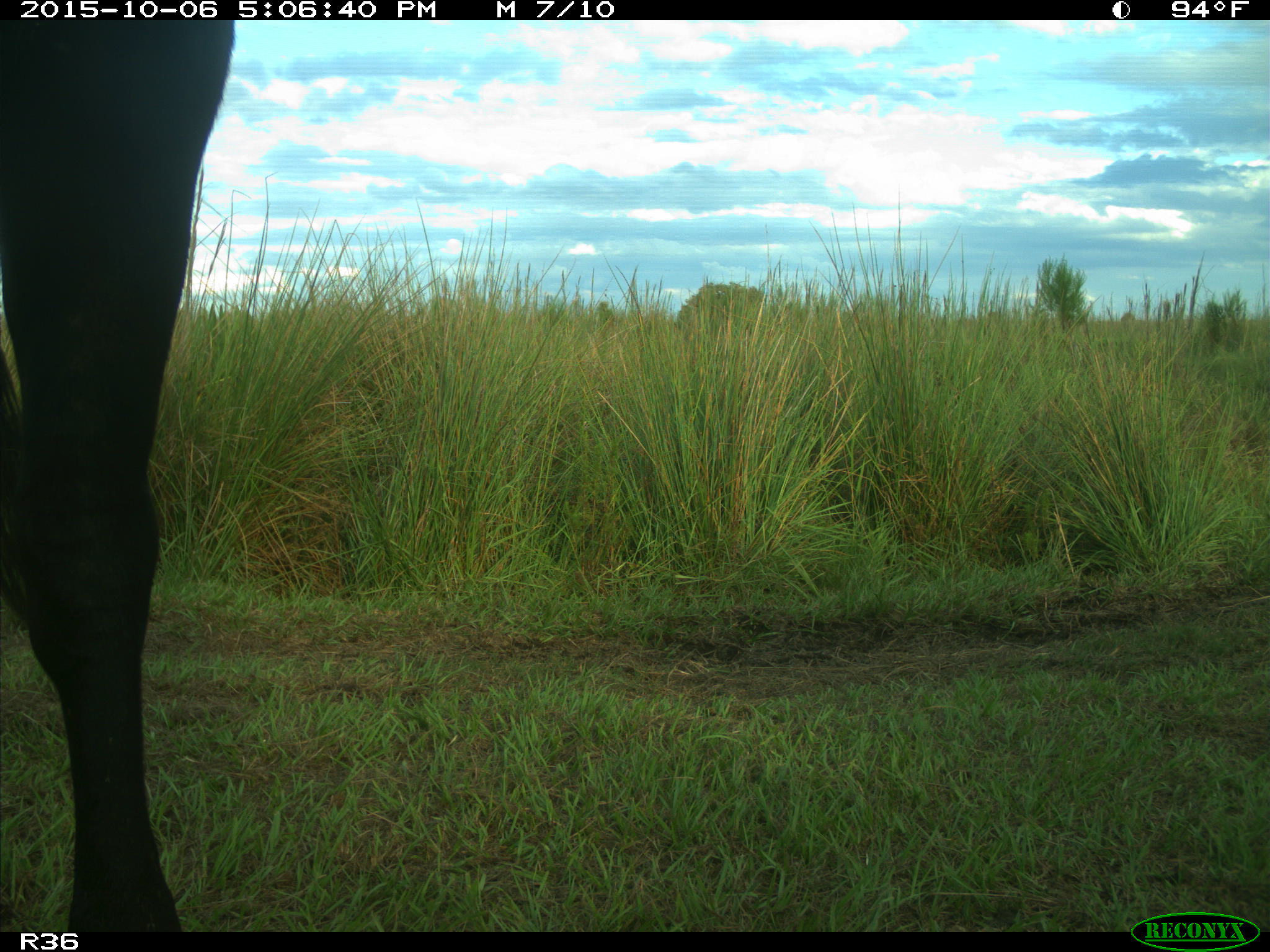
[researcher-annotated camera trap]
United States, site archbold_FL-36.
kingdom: Animalia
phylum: Chordata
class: Mammalia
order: Artiodactyla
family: Bovidae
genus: Bos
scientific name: Bos taurus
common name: domestic cow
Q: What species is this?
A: Bos taurus (domestic cow).